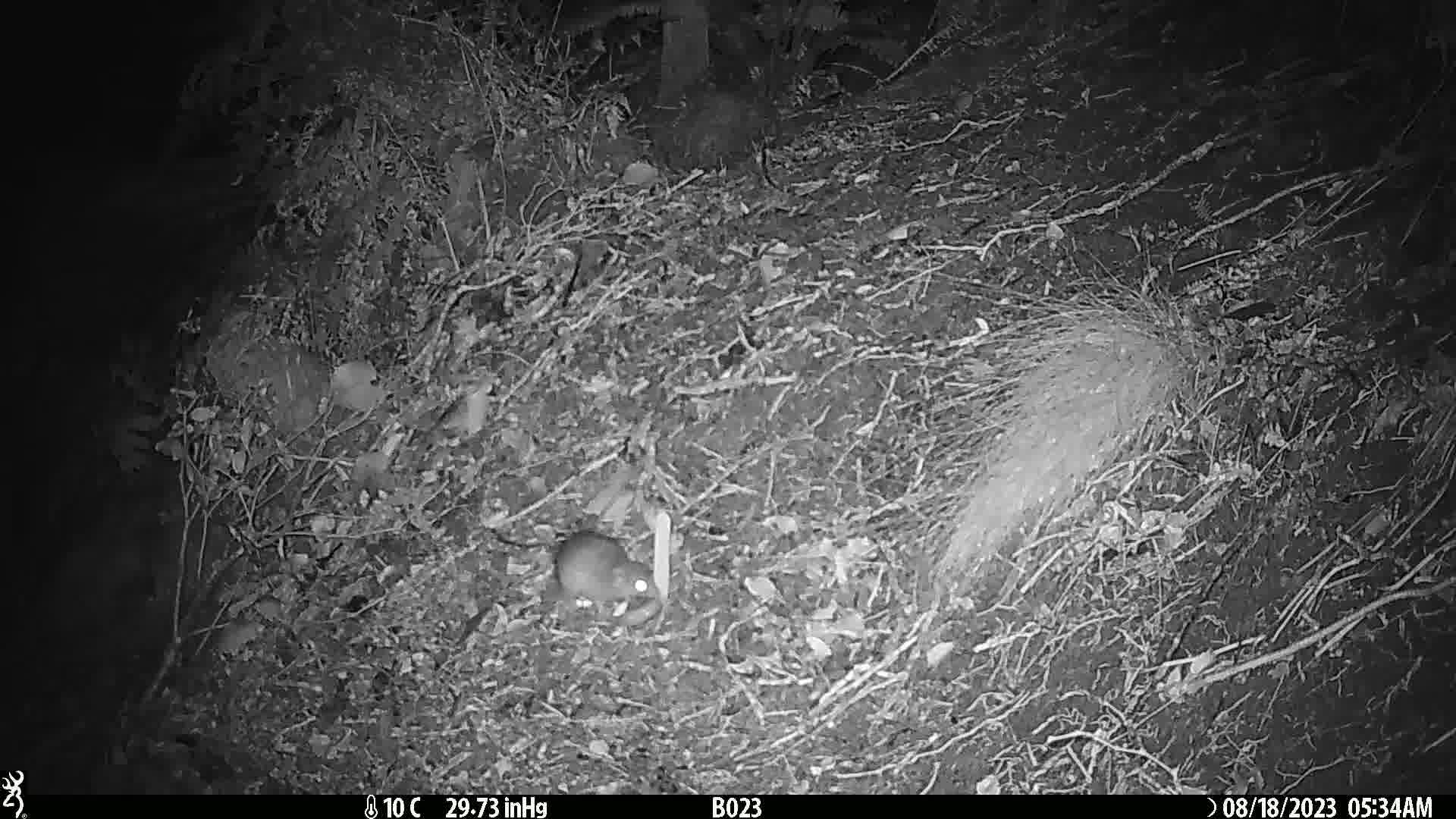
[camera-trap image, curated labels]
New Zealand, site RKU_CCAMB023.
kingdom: Animalia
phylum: Chordata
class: Mammalia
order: Rodentia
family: Muridae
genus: Rattus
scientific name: Rattus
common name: rat